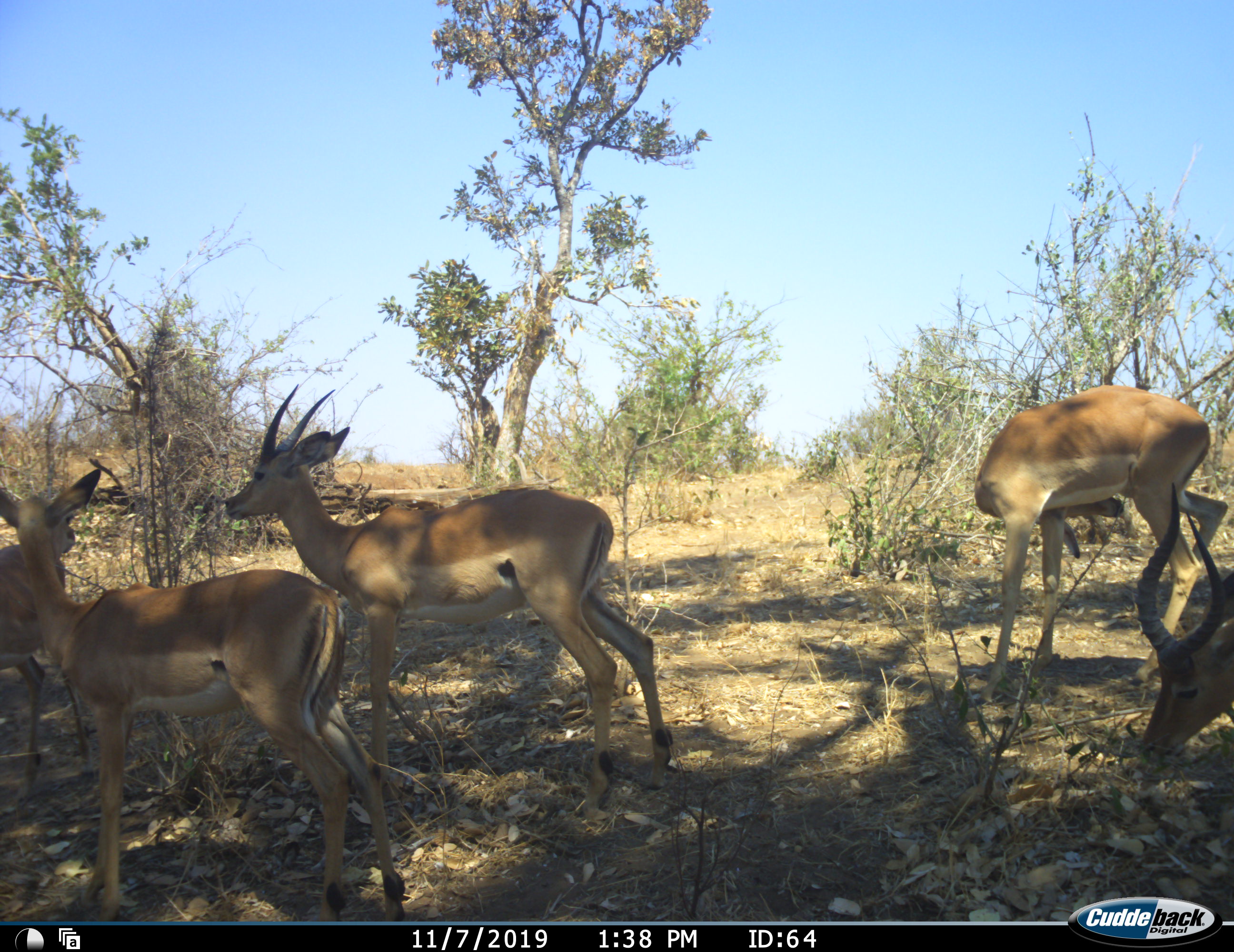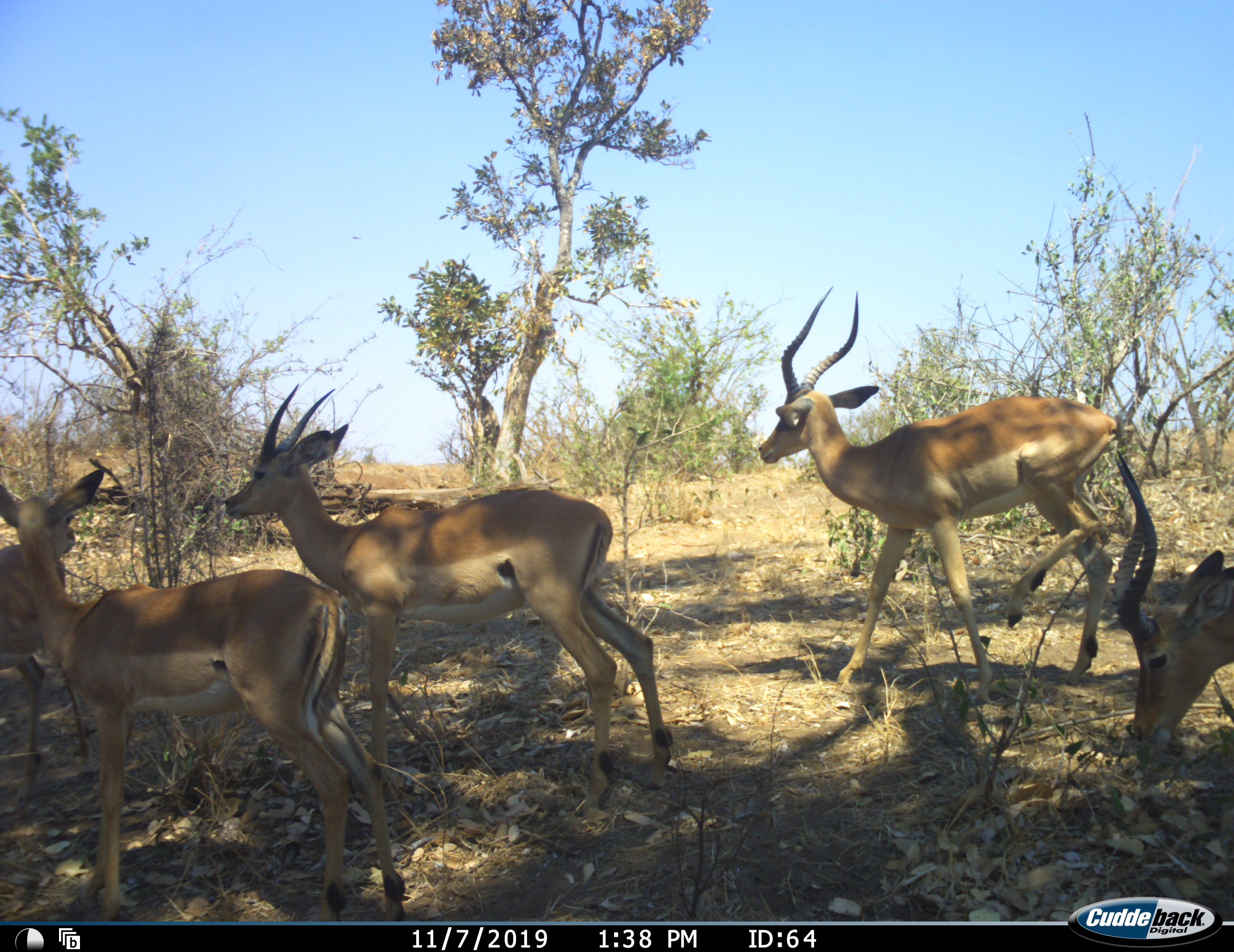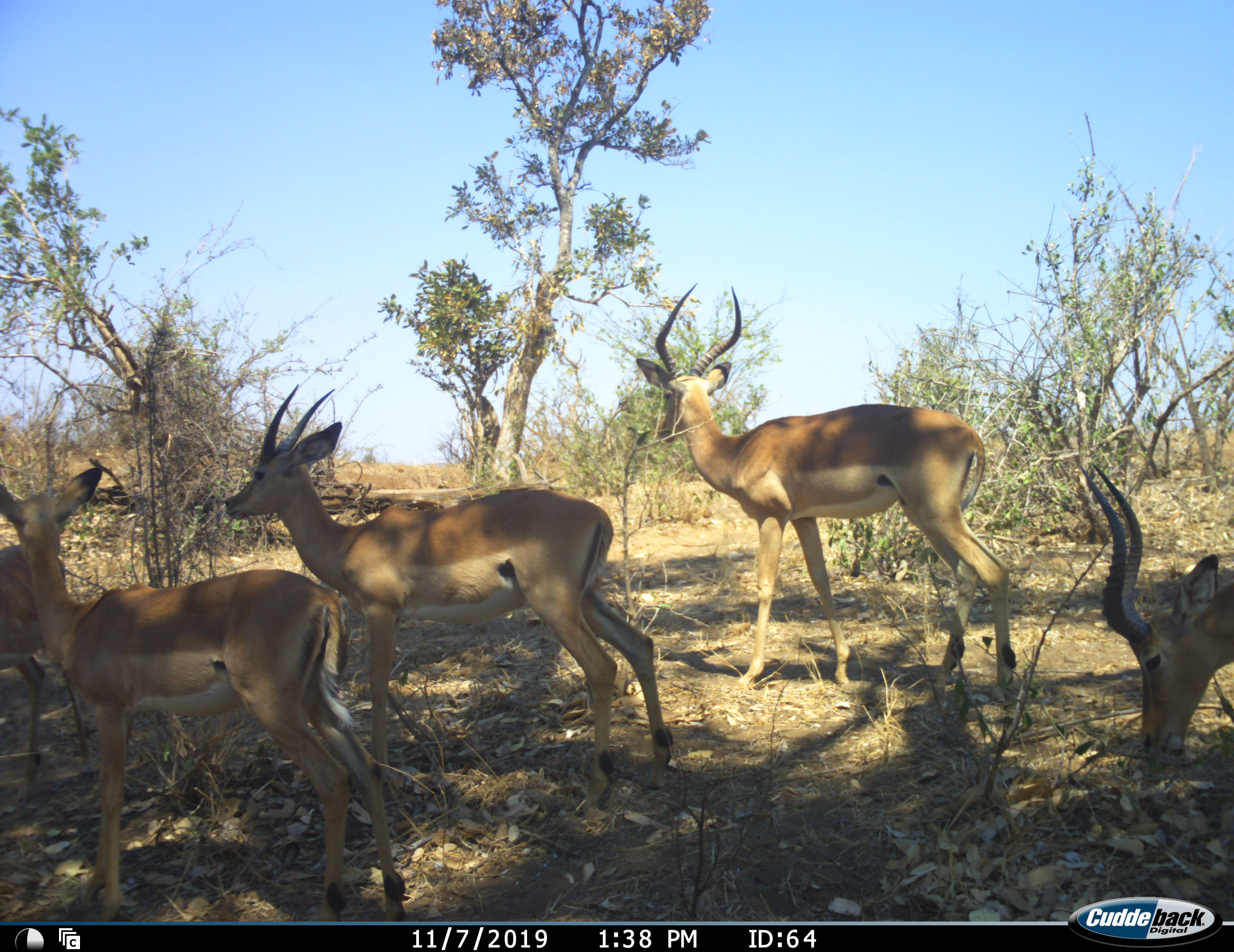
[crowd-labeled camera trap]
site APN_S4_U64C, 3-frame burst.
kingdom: Animalia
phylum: Chordata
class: Mammalia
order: Artiodactyla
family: Bovidae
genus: Aepyceros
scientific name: Aepyceros melampus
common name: impala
Impala (Aepyceros melampus), count 5. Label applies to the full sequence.